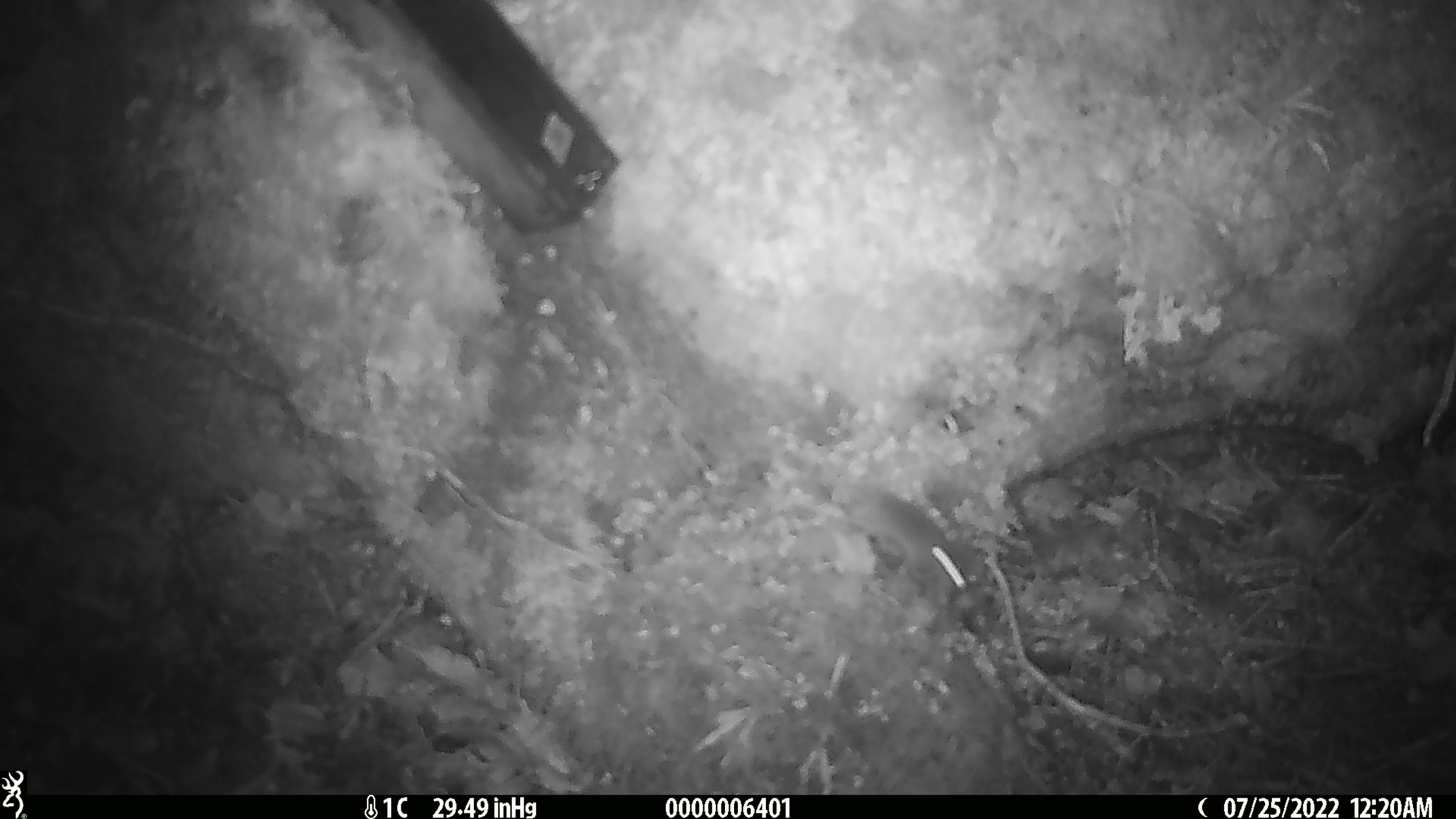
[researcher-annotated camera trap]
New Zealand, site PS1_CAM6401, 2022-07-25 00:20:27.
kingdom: Animalia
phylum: Chordata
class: Mammalia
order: Rodentia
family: Muridae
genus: Mus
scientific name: Mus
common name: mouse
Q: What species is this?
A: Mouse (Mus).